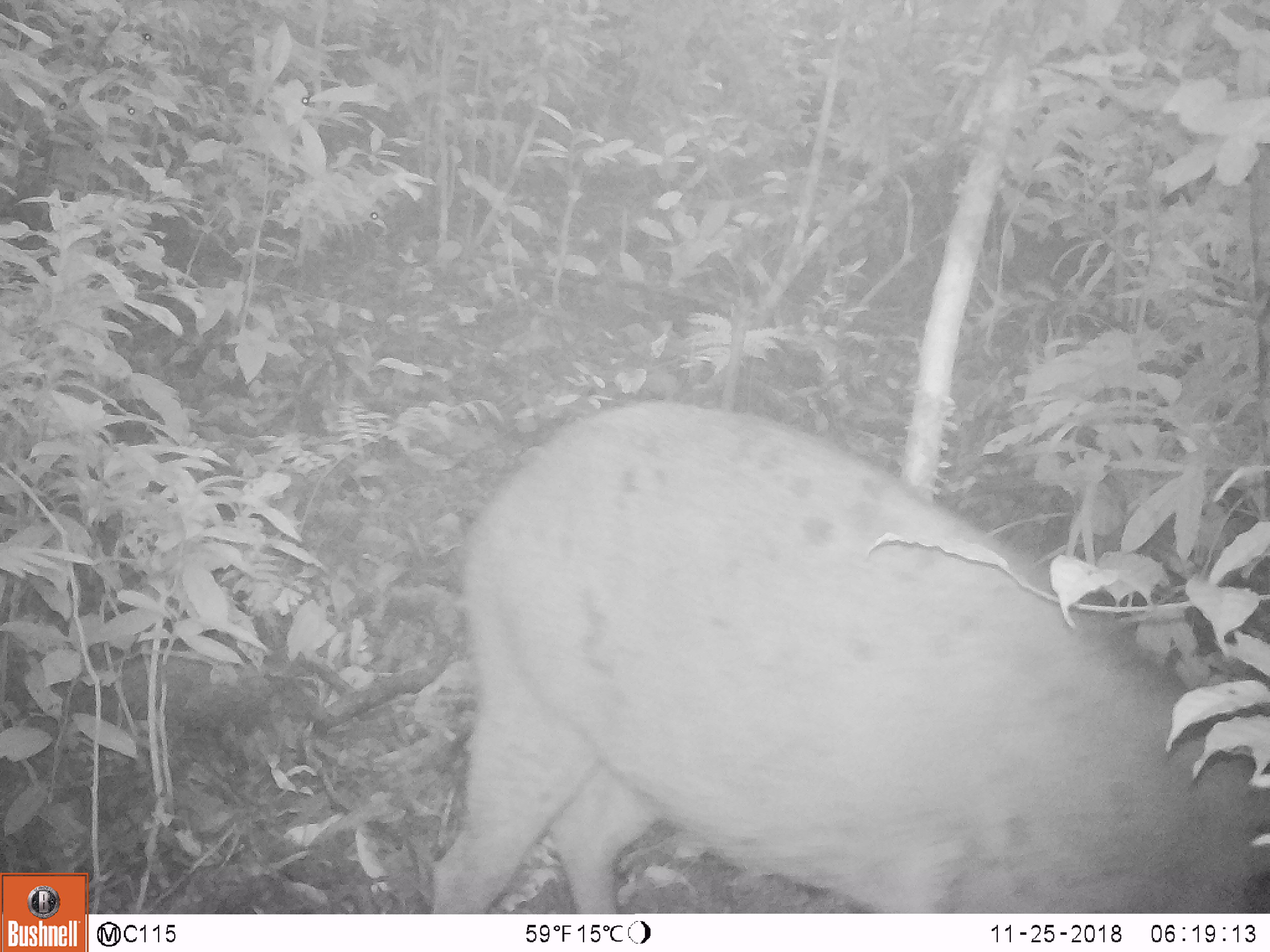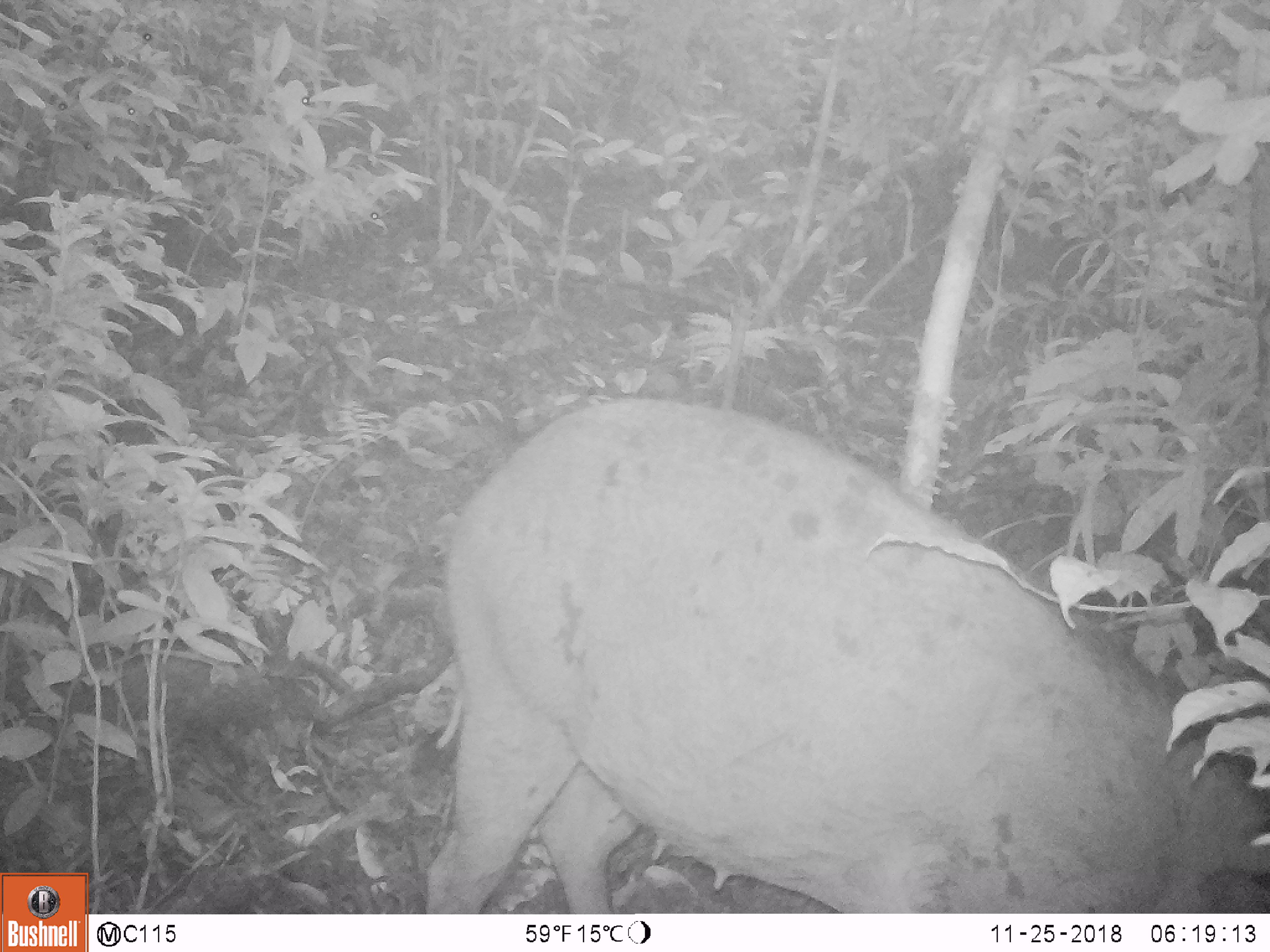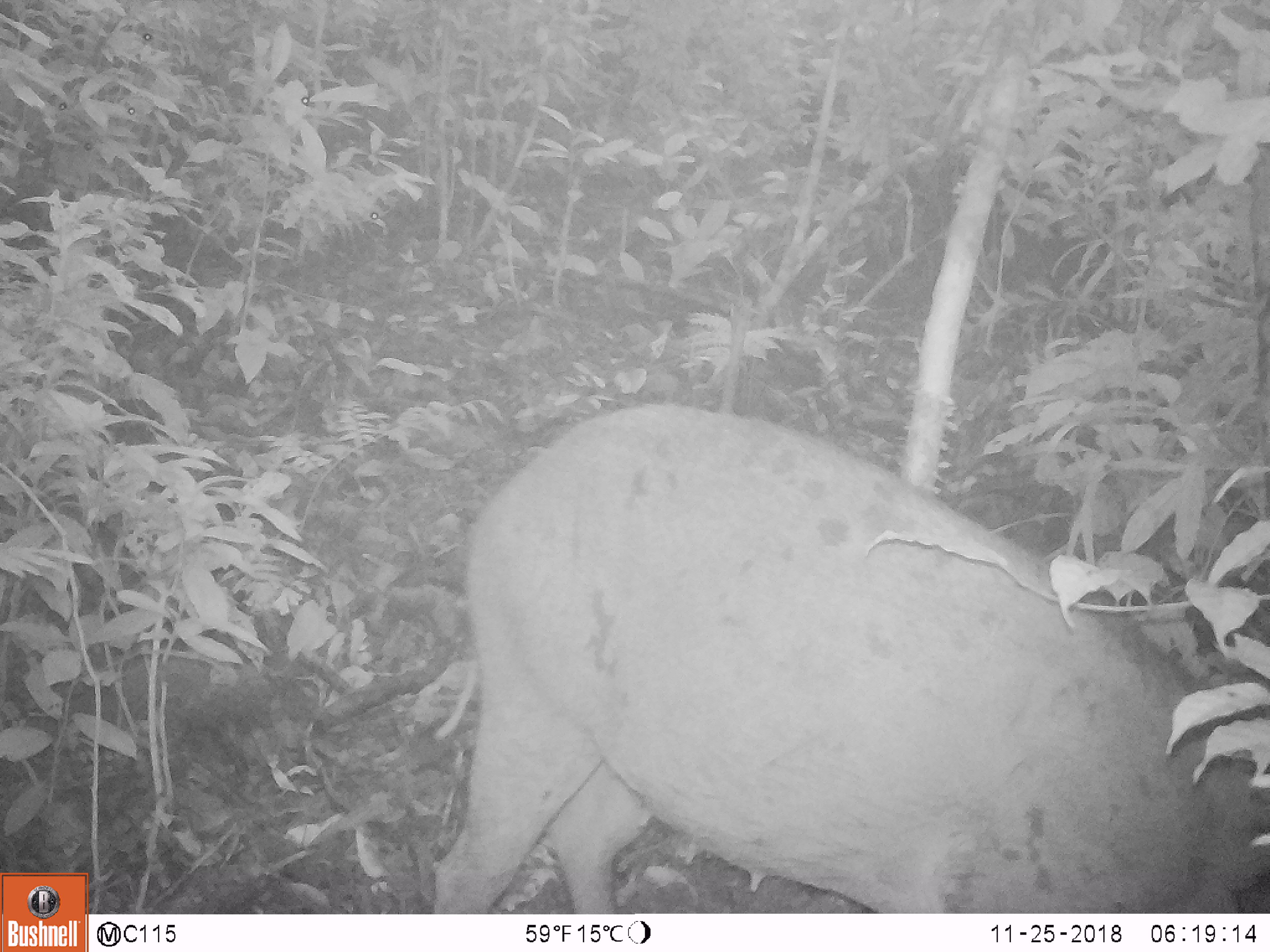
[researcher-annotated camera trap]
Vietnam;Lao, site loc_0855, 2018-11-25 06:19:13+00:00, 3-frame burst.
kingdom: Animalia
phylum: Chordata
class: Mammalia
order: Artiodactyla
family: Suidae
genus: Sus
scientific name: Sus scrofa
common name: eurasian wild pig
Eurasian wild pig (Sus scrofa). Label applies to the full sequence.